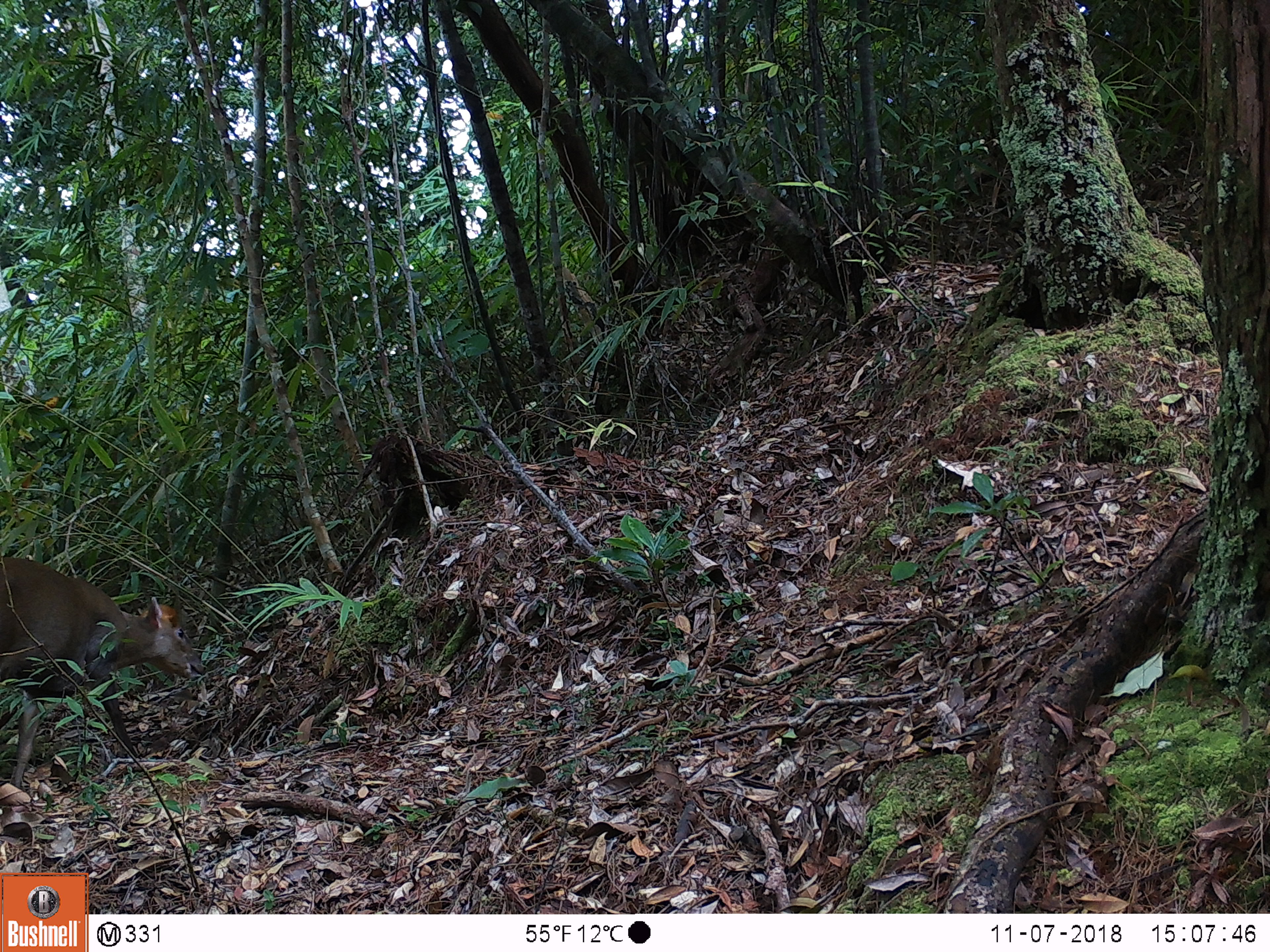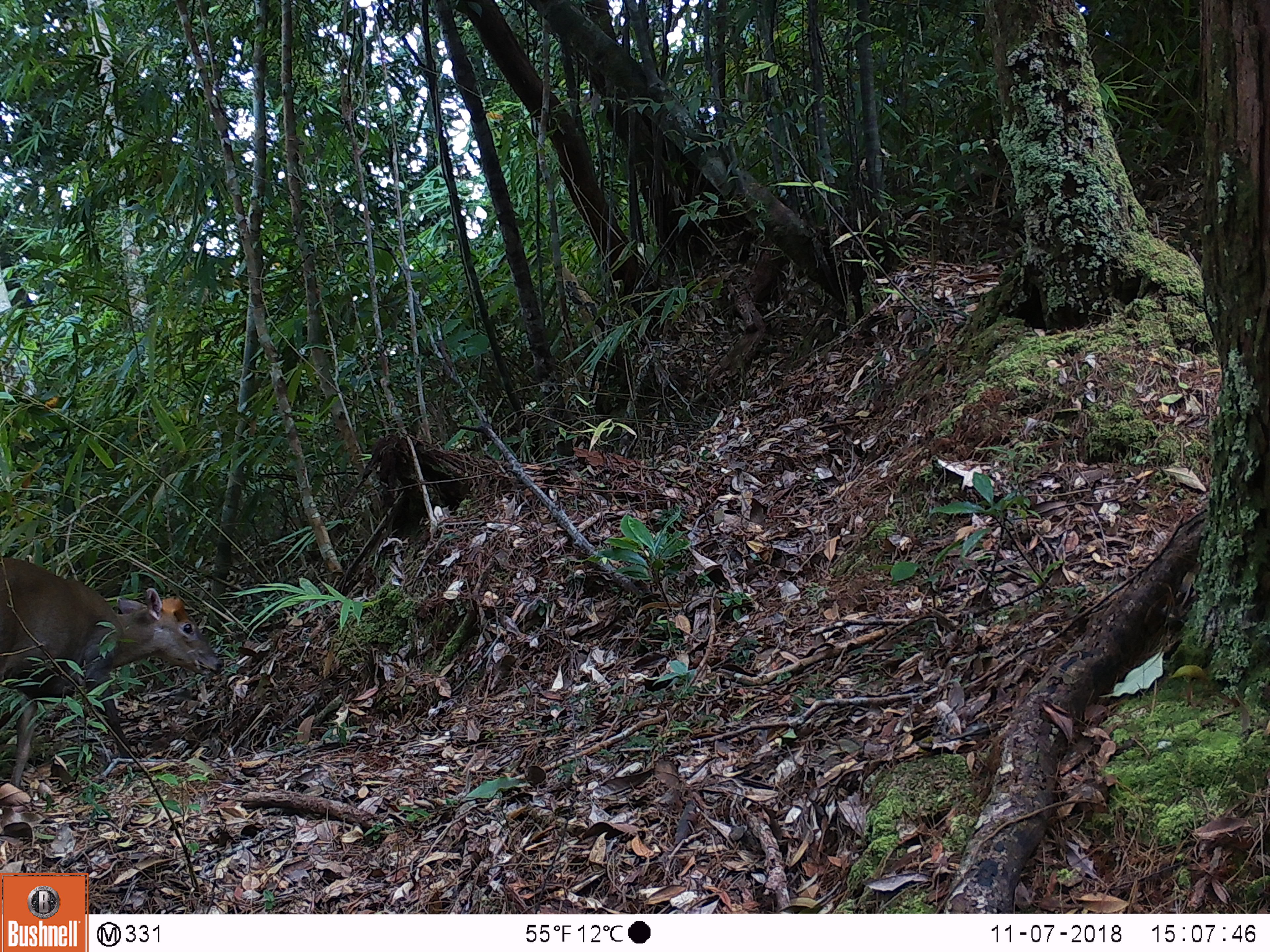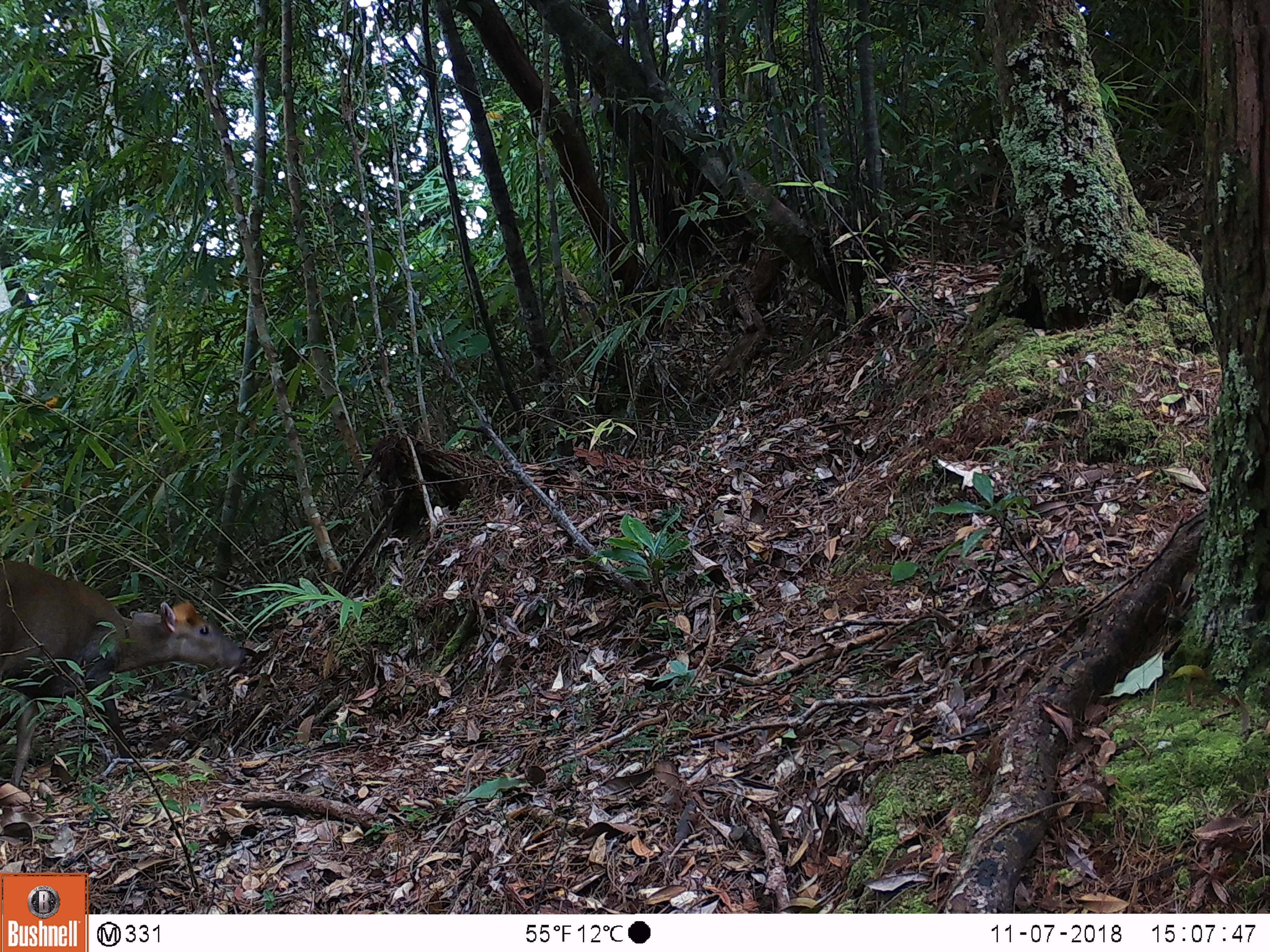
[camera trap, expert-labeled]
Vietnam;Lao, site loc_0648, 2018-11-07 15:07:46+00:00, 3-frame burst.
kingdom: Animalia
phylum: Chordata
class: Mammalia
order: Artiodactyla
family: Cervidae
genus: Muntiacus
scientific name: Muntiacus rooseveltorum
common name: roosevelt's muntjac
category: roosevelts muntjac group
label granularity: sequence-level